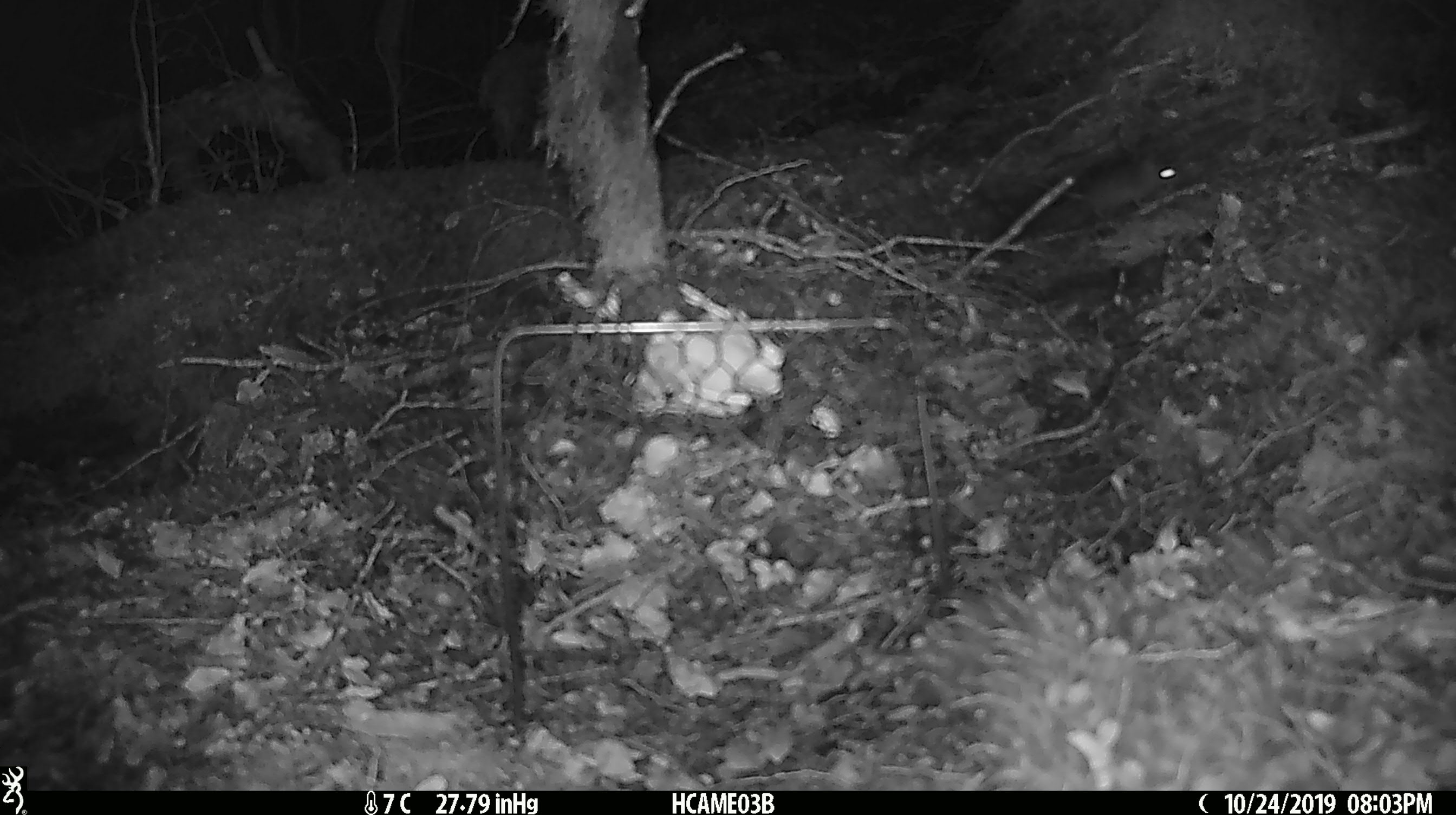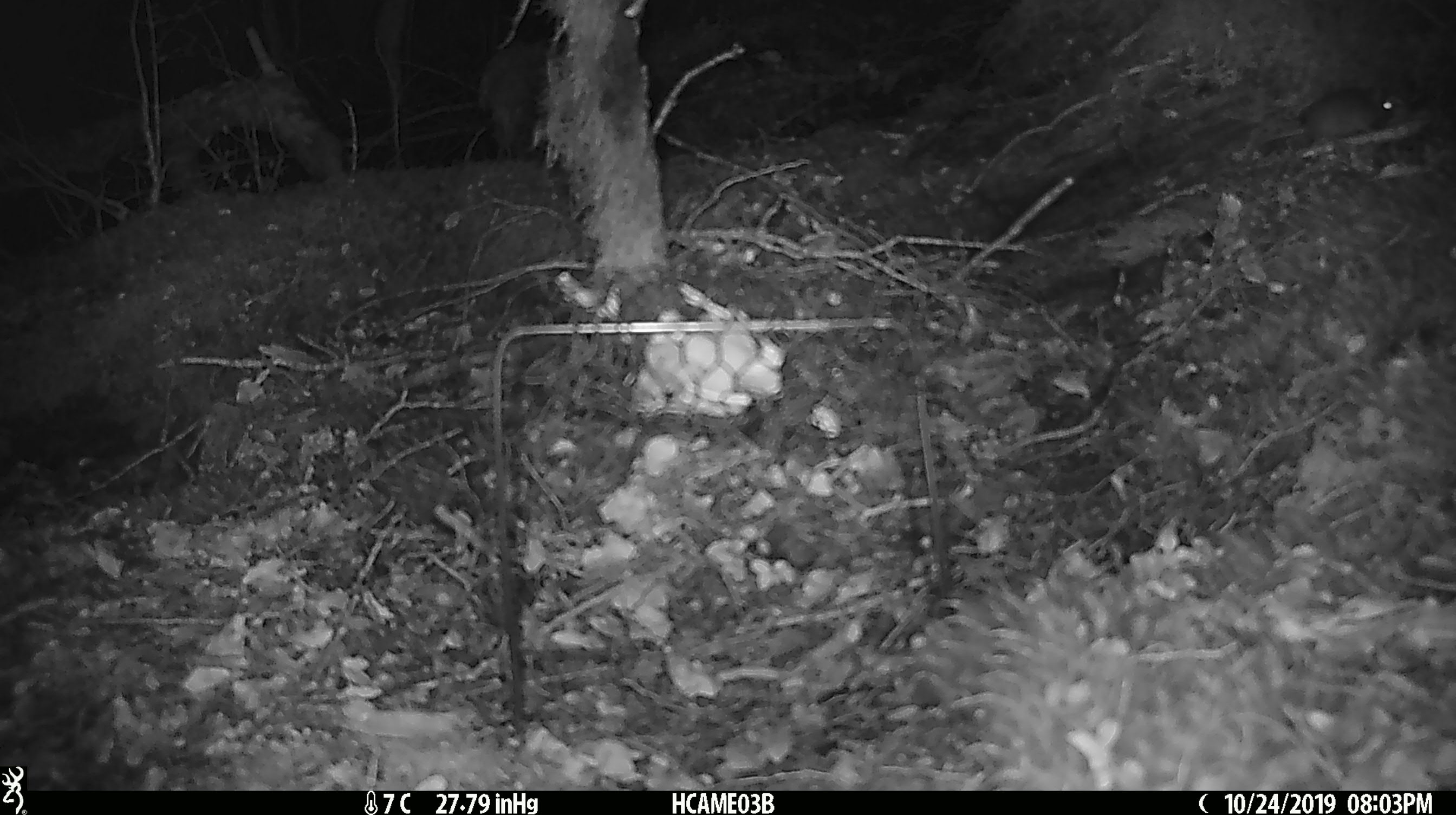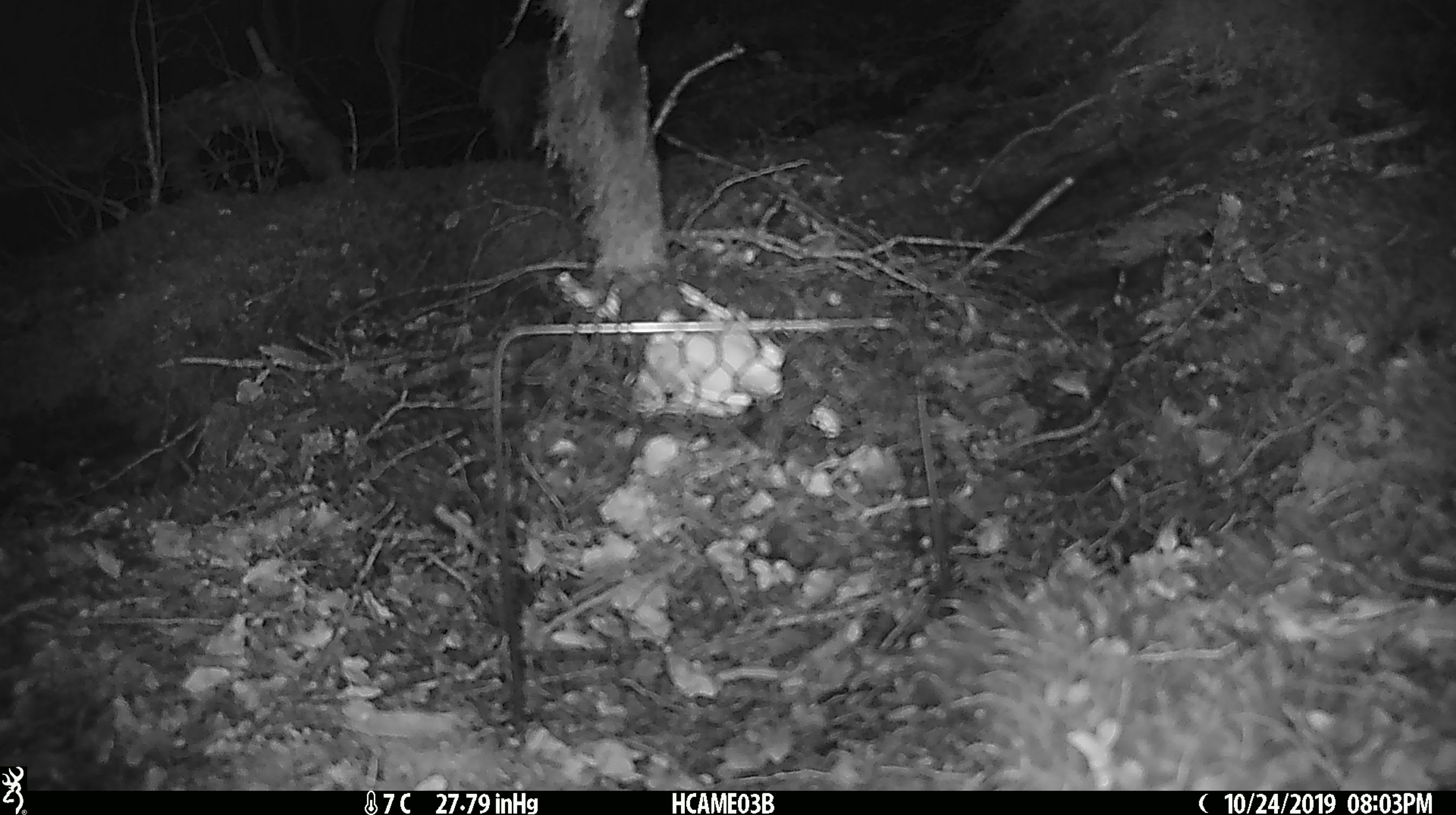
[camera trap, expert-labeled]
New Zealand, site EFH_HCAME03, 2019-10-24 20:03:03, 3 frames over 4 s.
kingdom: Animalia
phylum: Chordata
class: Mammalia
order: Rodentia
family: Muridae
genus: Mus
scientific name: Mus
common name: mouse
Mouse (Mus).